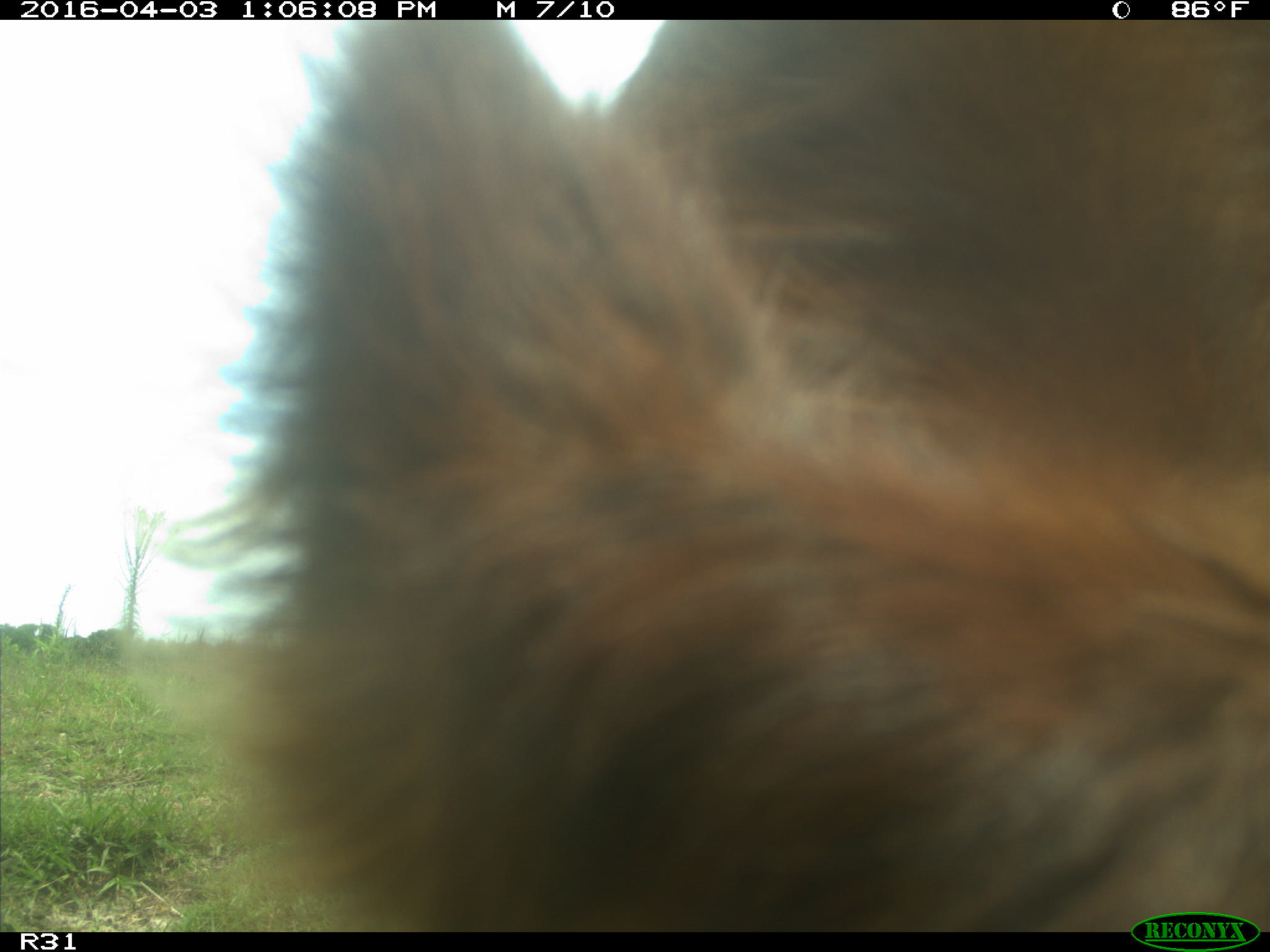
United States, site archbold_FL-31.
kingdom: Animalia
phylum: Chordata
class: Mammalia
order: Artiodactyla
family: Bovidae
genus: Bos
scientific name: Bos taurus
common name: domestic cow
Bos taurus (domestic cow).